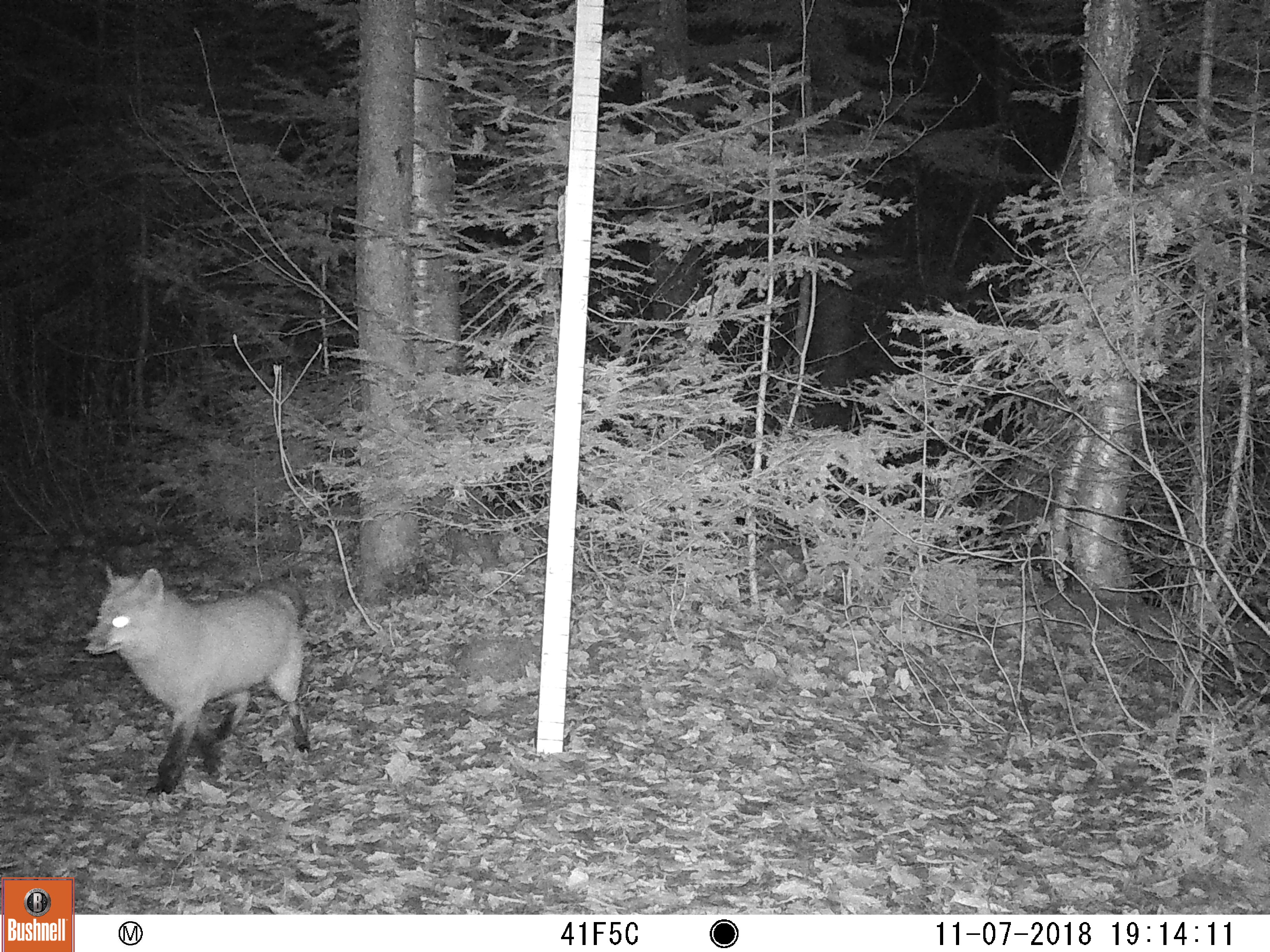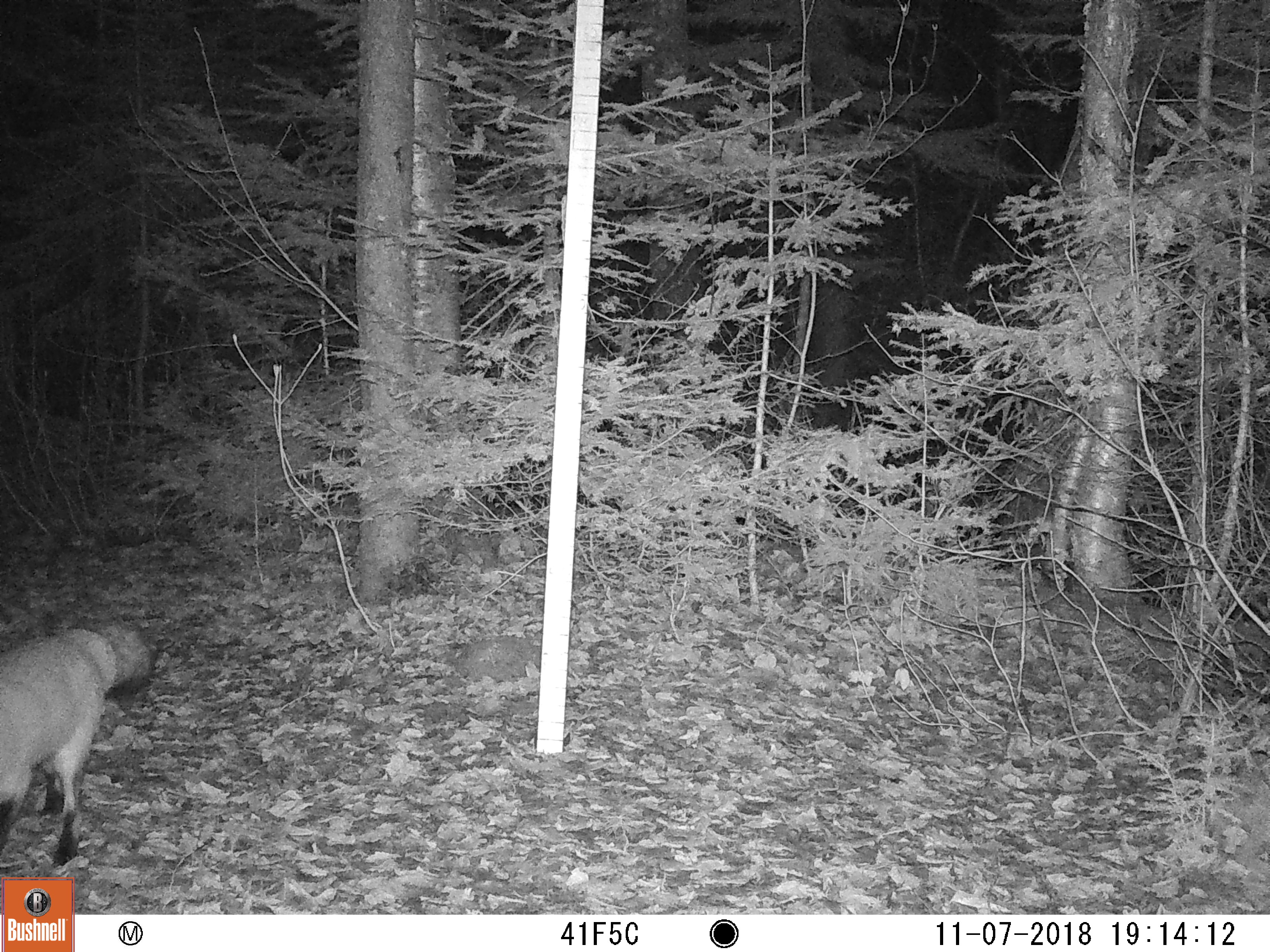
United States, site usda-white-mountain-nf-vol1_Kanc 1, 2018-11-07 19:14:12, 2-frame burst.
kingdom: Animalia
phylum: Chordata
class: Mammalia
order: Carnivora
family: Canidae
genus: Vulpes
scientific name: Vulpes vulpes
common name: red fox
Red fox (Vulpes vulpes).